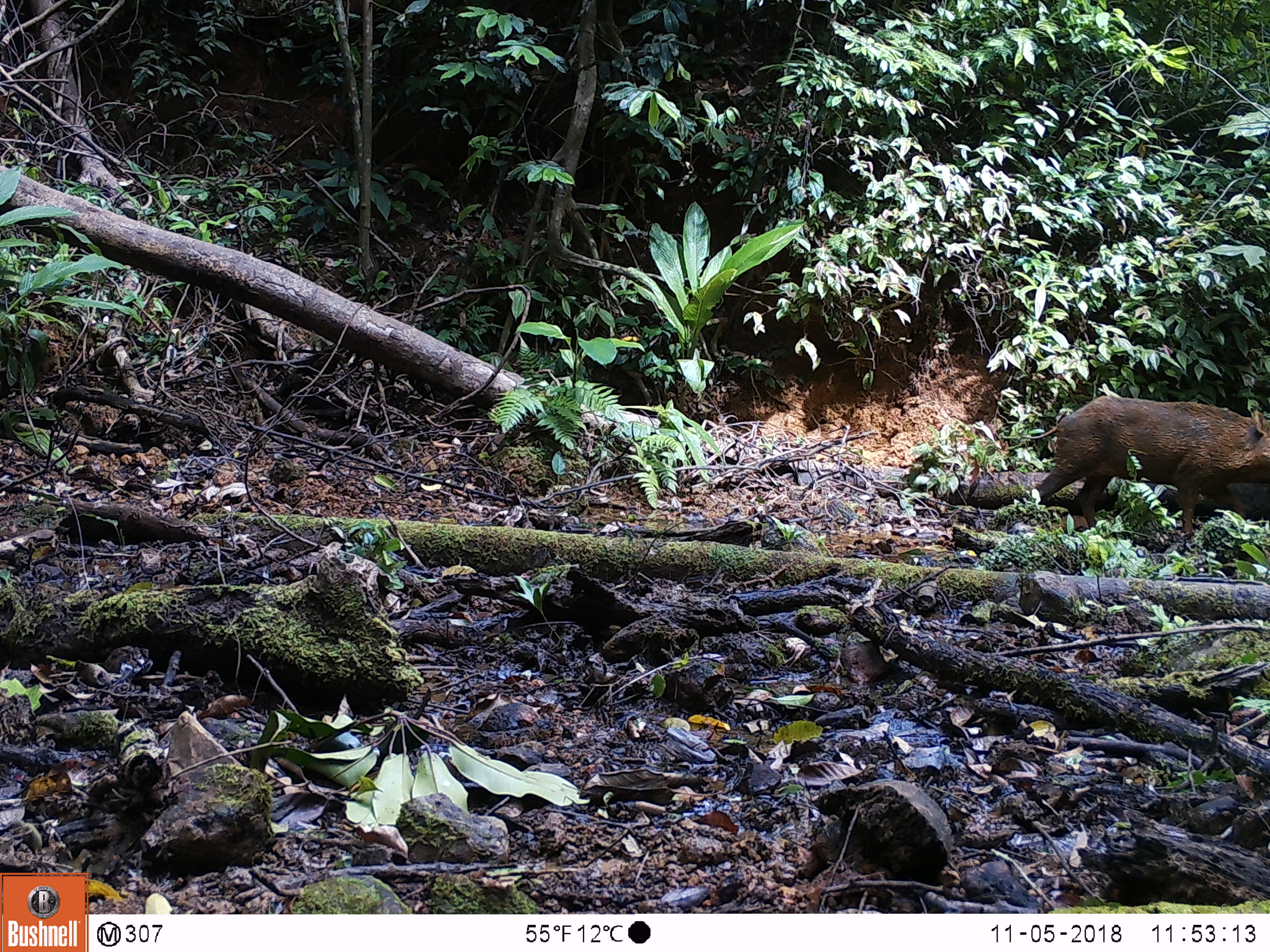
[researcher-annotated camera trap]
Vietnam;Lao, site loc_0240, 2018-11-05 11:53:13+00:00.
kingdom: Animalia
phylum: Chordata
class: Mammalia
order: Artiodactyla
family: Suidae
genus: Sus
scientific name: Sus scrofa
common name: eurasian wild pig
Eurasian wild pig (Sus scrofa). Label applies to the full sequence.